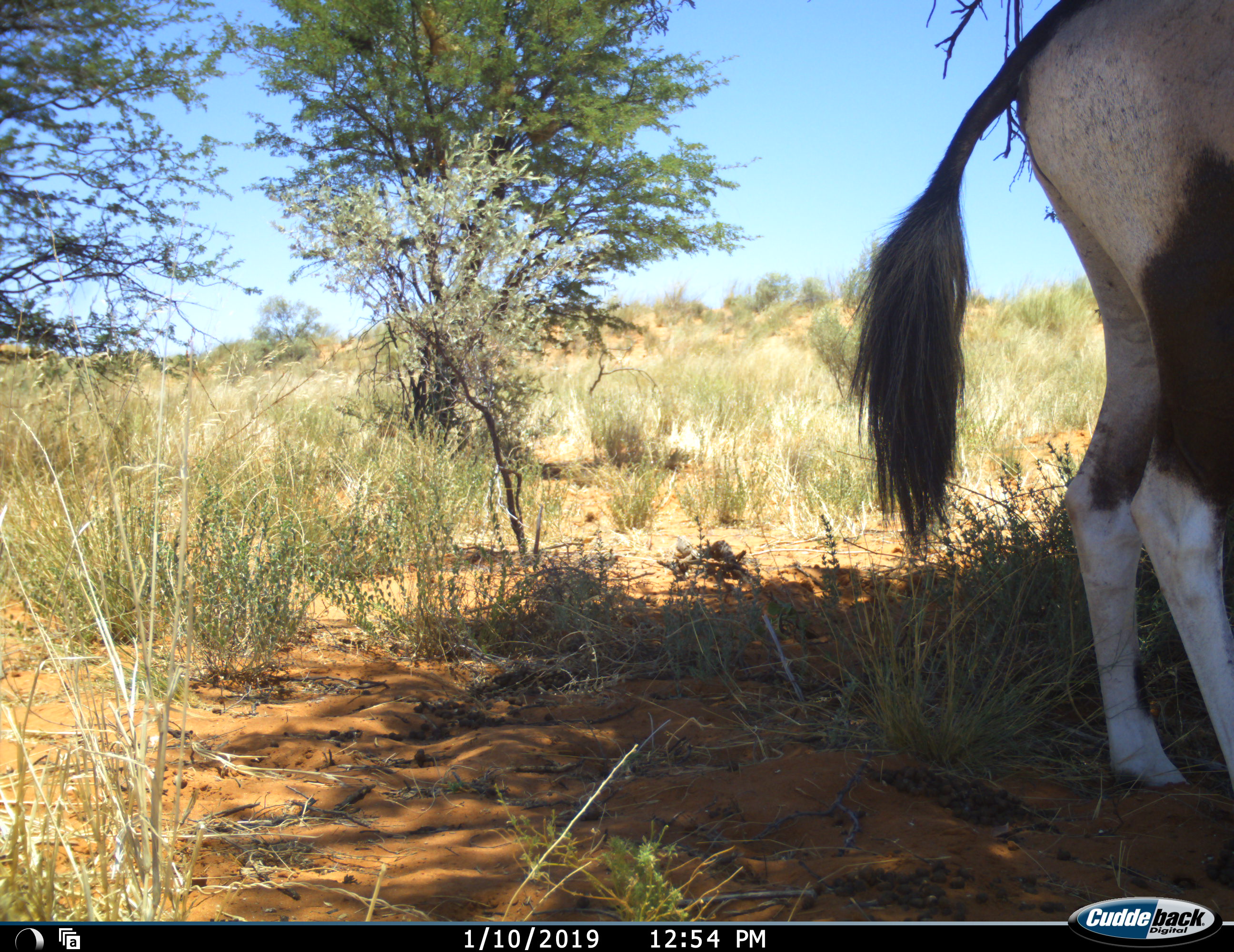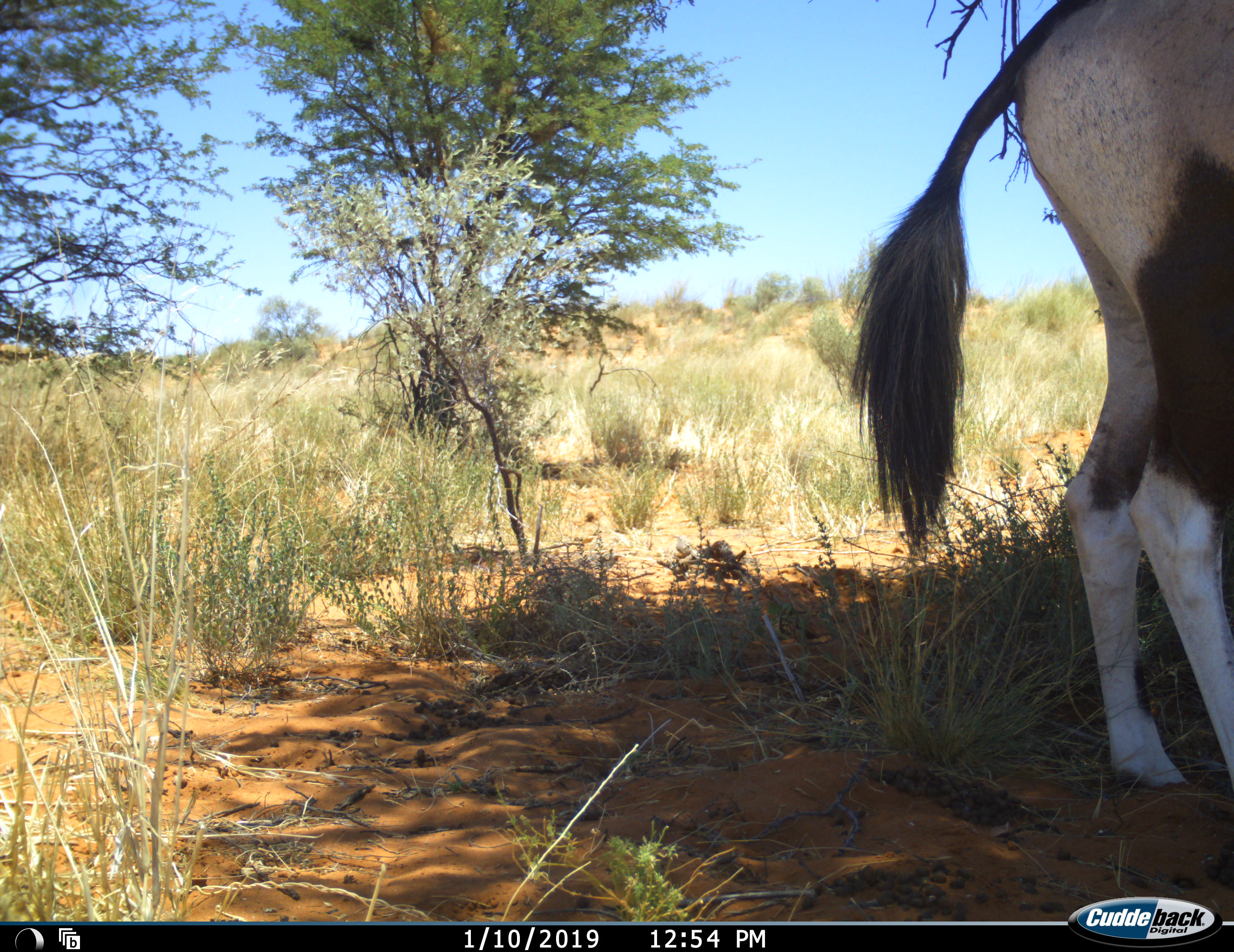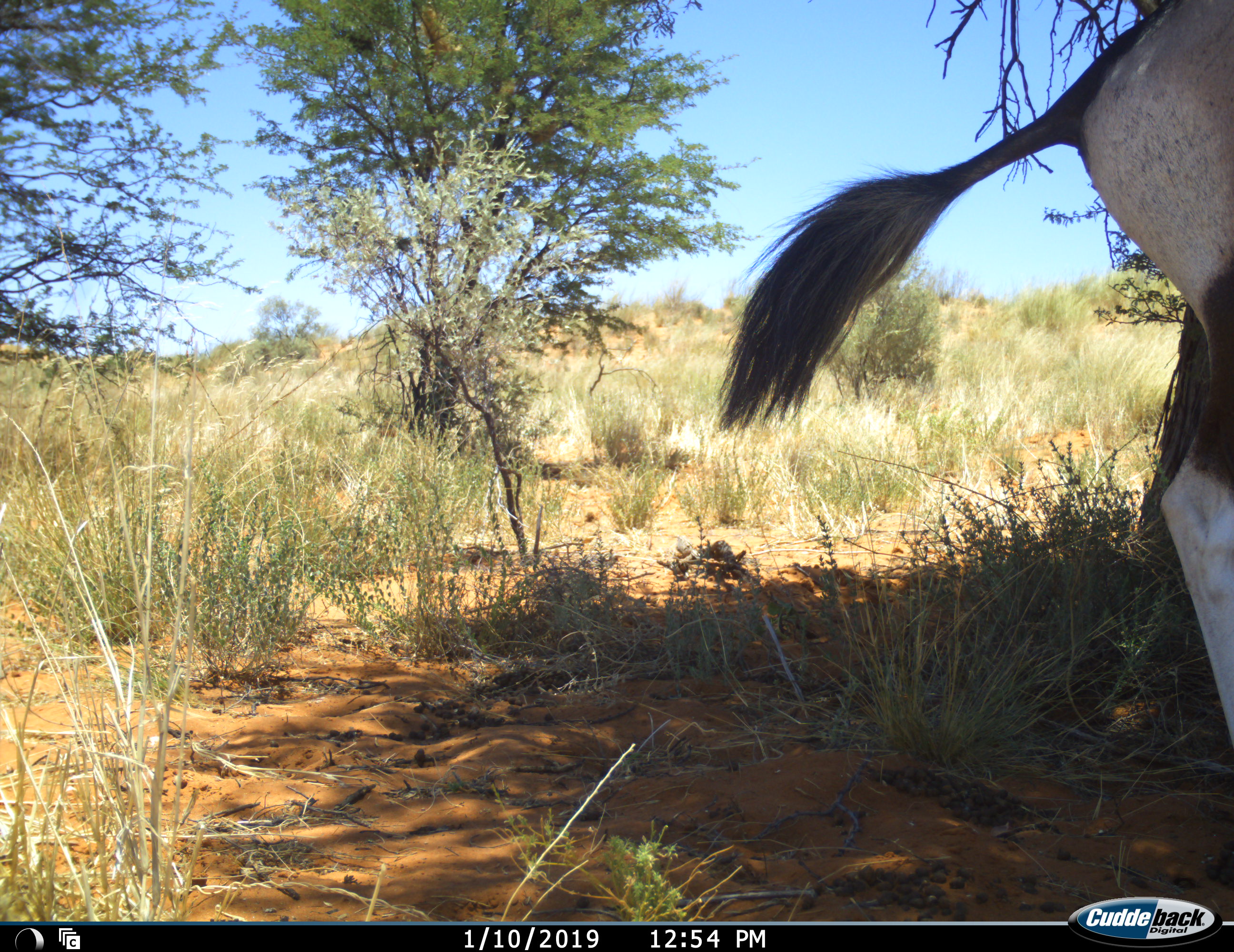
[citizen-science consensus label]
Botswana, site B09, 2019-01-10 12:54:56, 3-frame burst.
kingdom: Animalia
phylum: Chordata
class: Mammalia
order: Artiodactyla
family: Bovidae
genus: Oryx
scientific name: Oryx gazella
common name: gemsbok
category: gemsbokoryx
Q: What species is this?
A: Gemsbokoryx (gemsbok) (Oryx gazella).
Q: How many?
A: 1.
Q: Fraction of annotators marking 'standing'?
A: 80%.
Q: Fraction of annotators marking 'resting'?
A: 0%.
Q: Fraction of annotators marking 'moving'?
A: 20%.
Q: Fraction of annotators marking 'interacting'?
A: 0%.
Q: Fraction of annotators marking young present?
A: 0%.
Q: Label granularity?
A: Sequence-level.